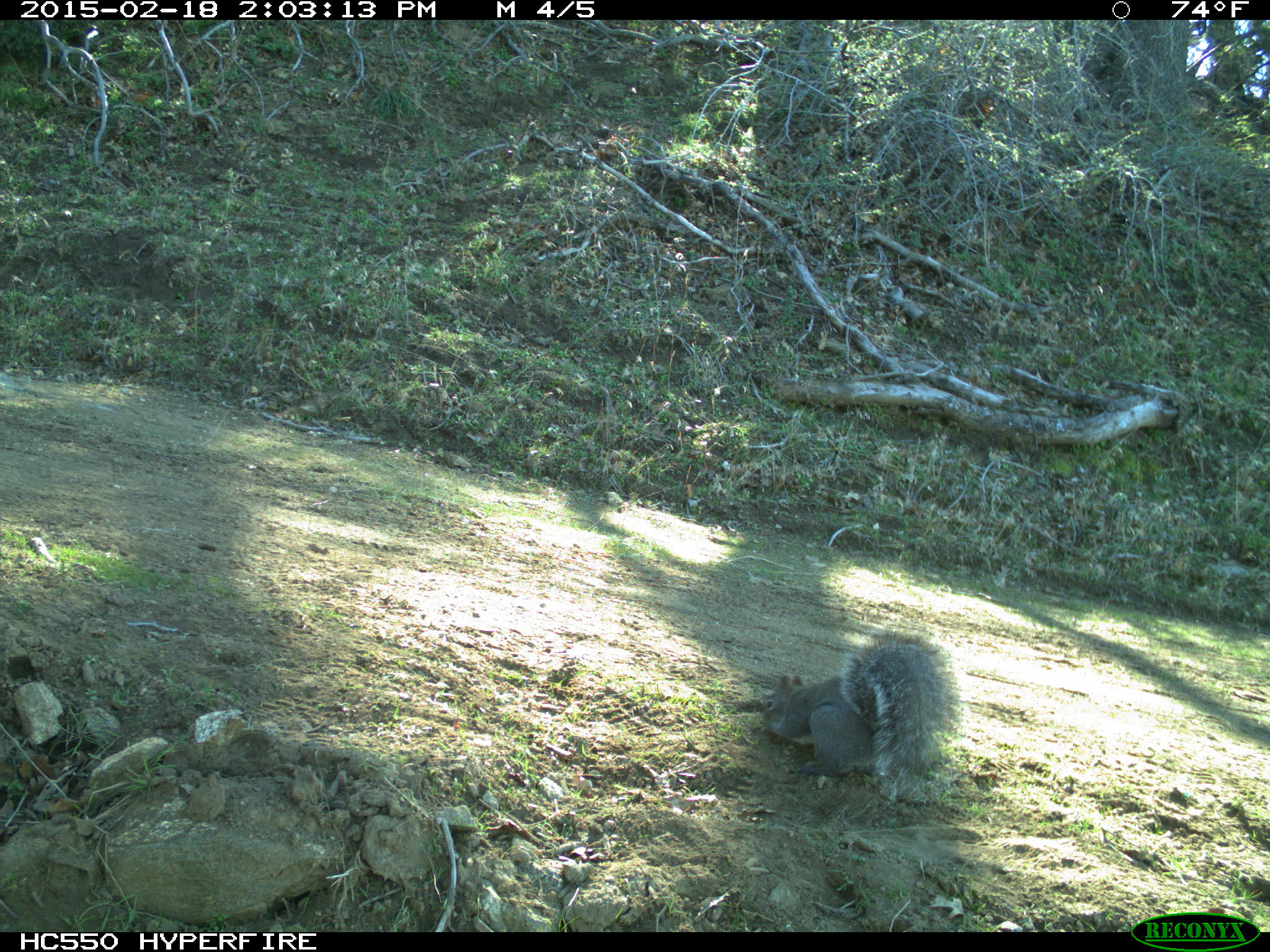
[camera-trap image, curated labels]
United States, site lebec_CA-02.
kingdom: Animalia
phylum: Chordata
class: Mammalia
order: Rodentia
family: Sciuridae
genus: Sciurus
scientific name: Sciurus carolinensis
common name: eastern gray squirrel